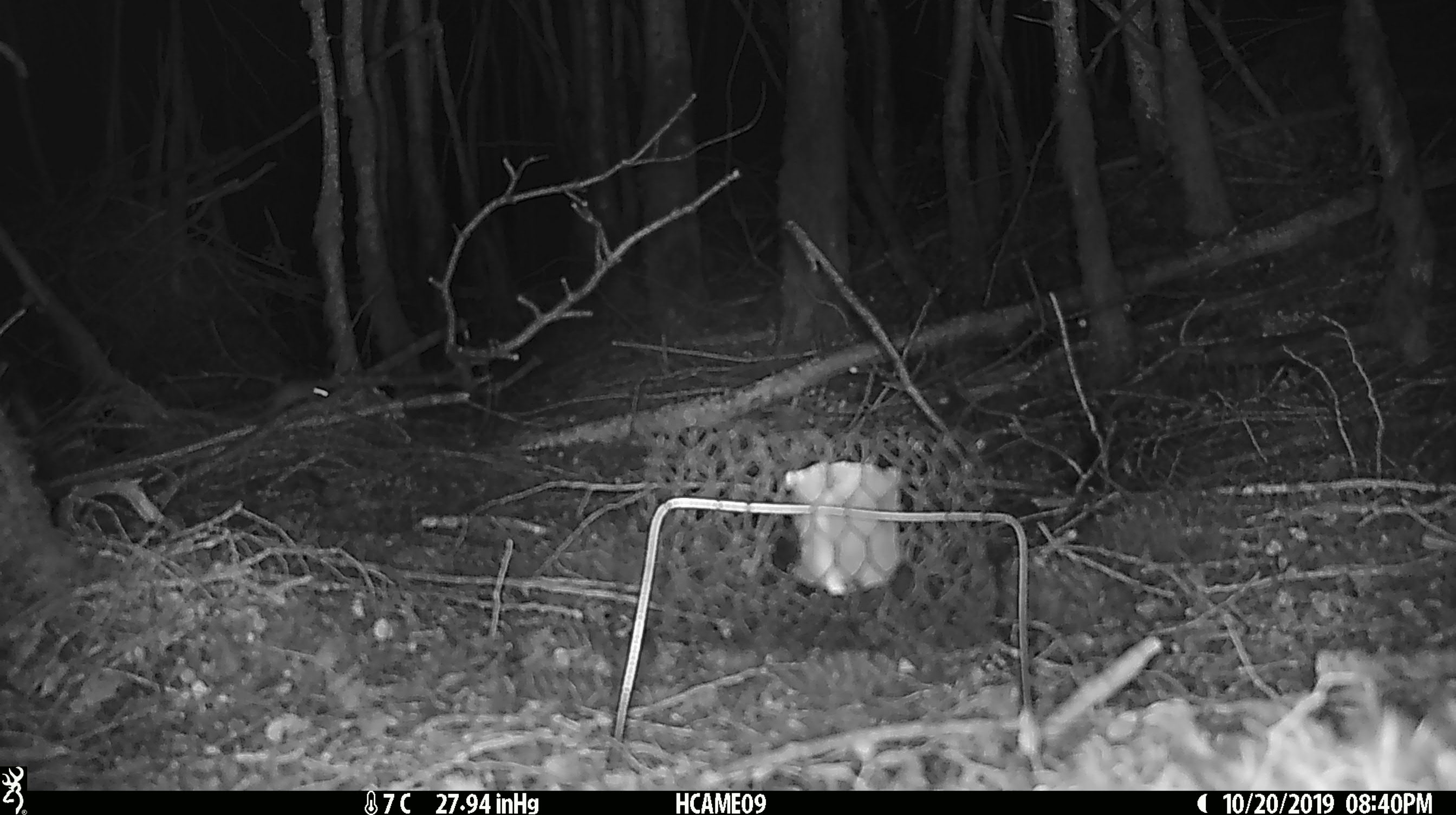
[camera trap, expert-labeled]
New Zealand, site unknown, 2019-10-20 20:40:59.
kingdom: Animalia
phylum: Chordata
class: Mammalia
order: Rodentia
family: Muridae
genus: Mus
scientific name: Mus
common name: mouse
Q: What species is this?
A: Mouse (Mus).